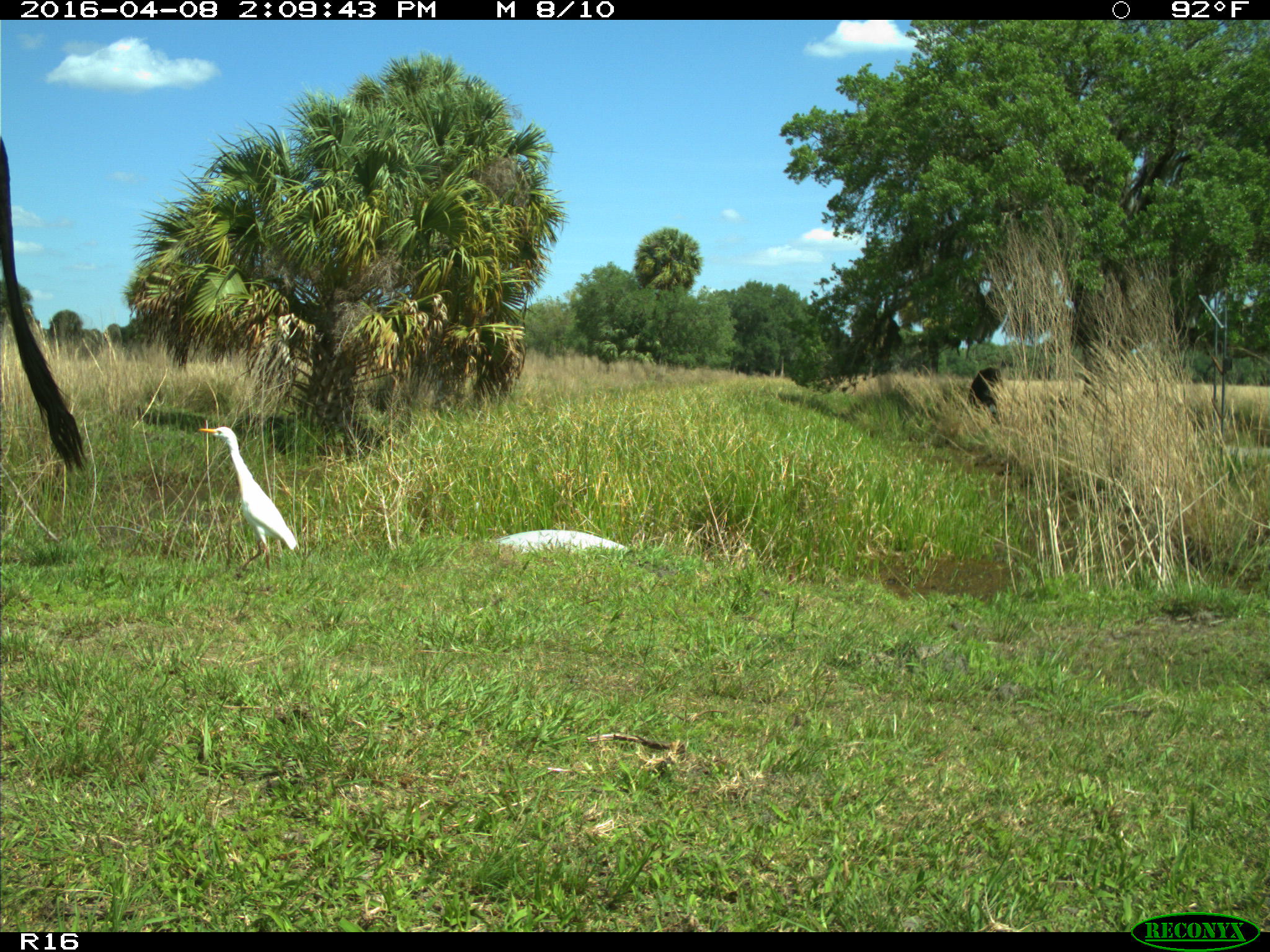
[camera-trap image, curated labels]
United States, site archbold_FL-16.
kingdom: Animalia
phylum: Chordata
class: Mammalia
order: Artiodactyla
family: Bovidae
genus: Bos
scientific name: Bos taurus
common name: domestic cow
Bos taurus (domestic cow).